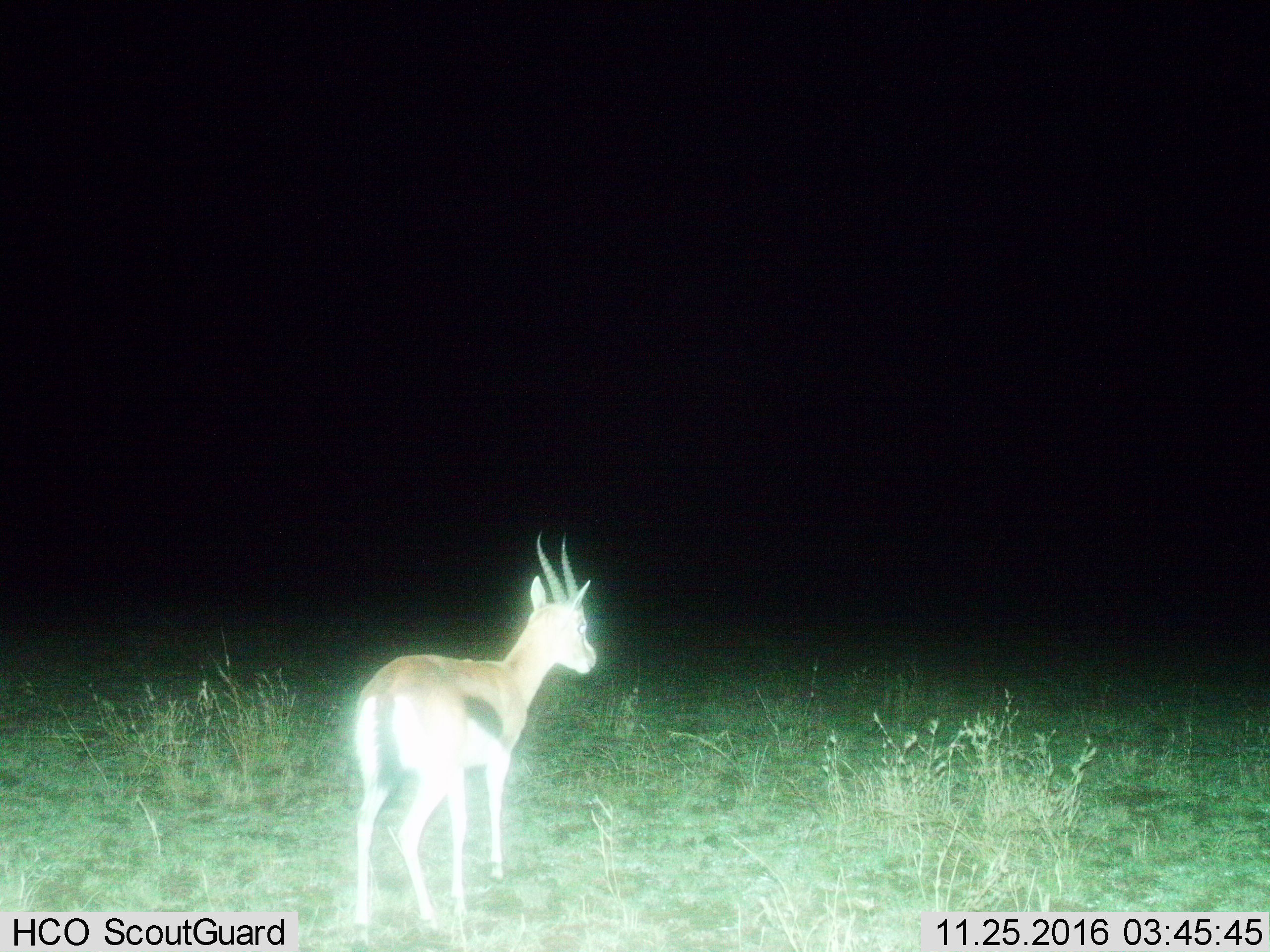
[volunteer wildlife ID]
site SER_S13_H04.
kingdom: Animalia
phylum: Chordata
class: Mammalia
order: Artiodactyla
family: Bovidae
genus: Eudorcas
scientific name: Eudorcas thomsonii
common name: thomson's gazelle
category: gazellethomsons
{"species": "gazellethomsons (thomson's gazelle) (Eudorcas thomsonii)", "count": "1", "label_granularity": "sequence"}